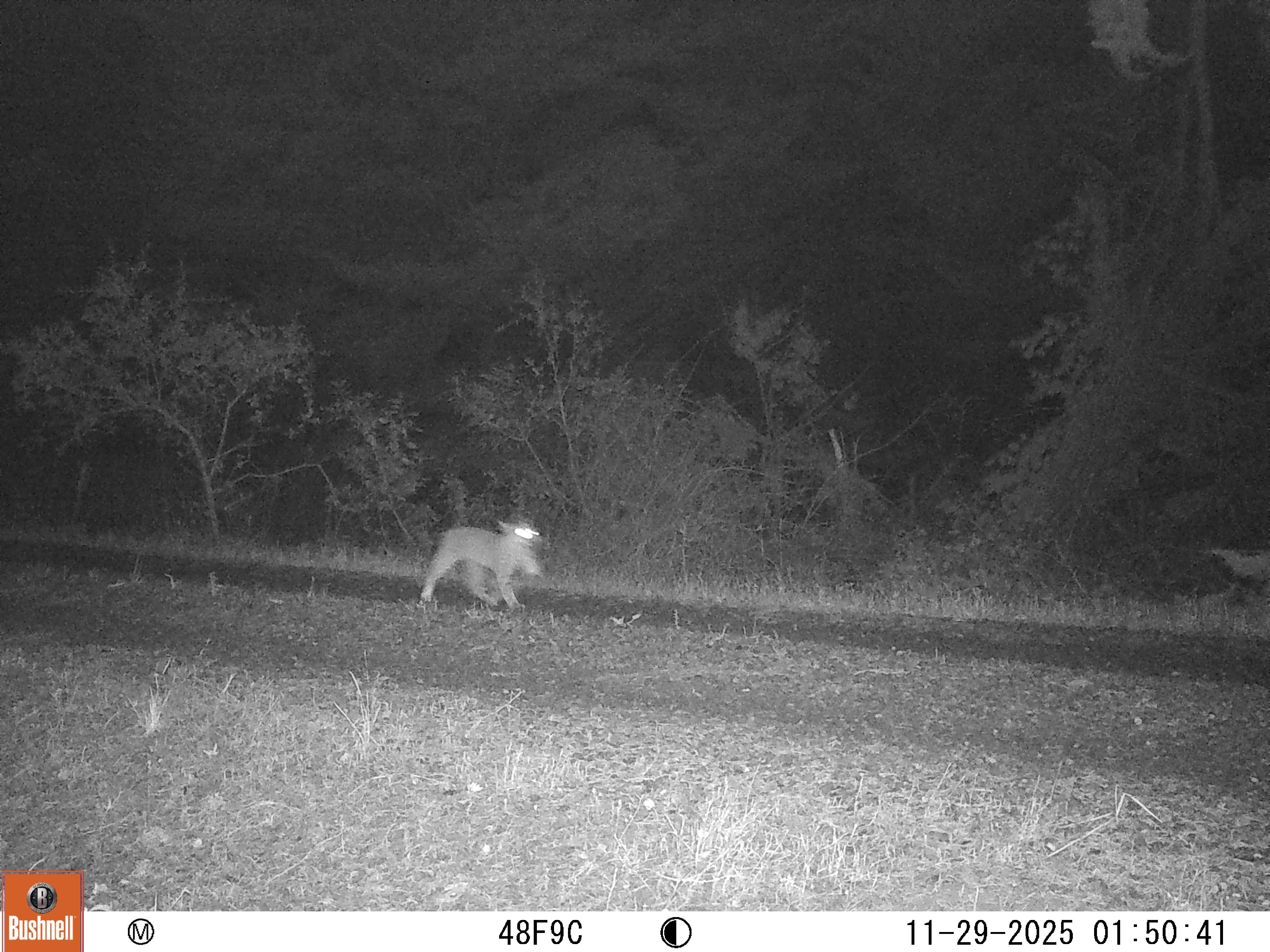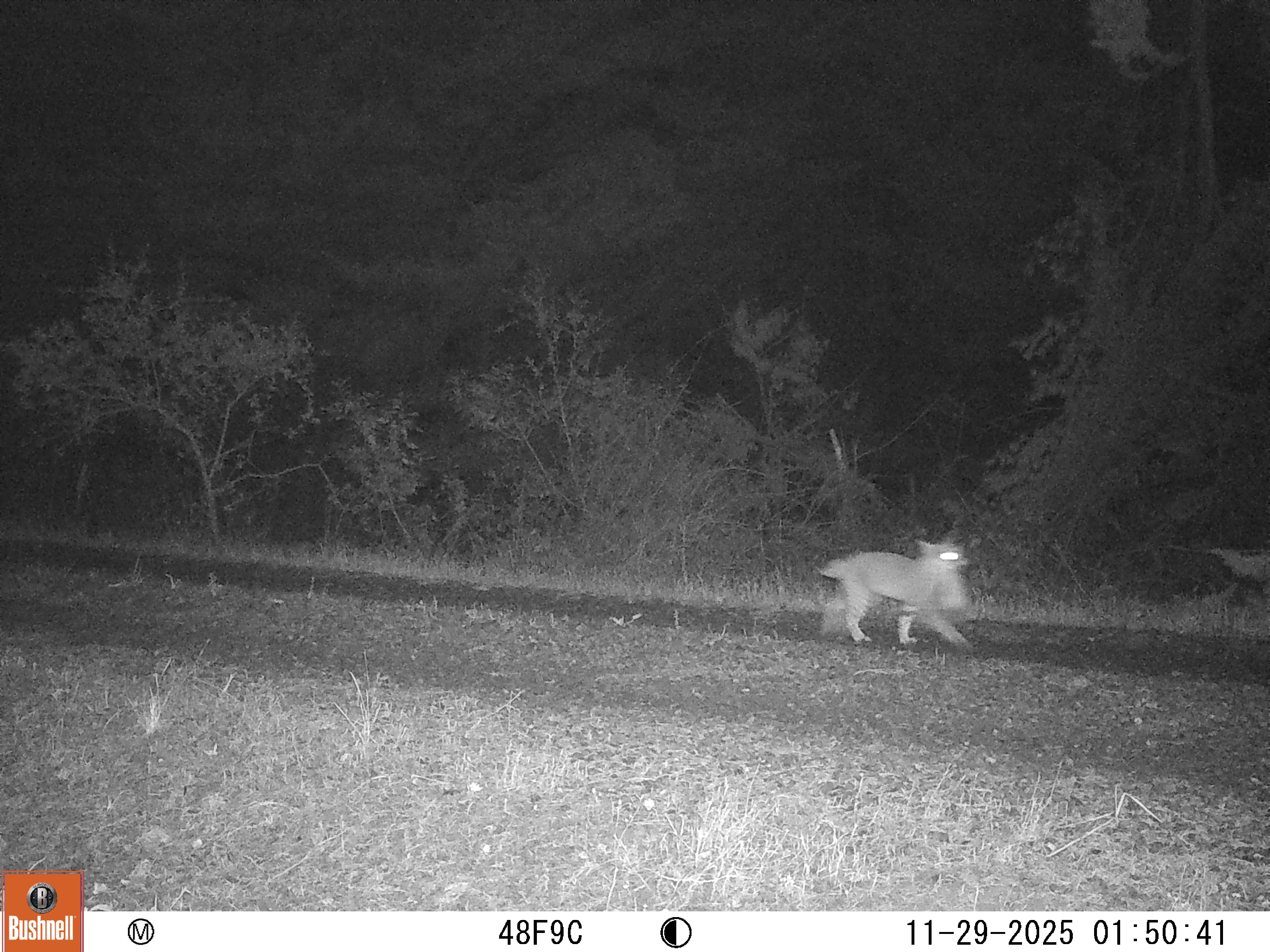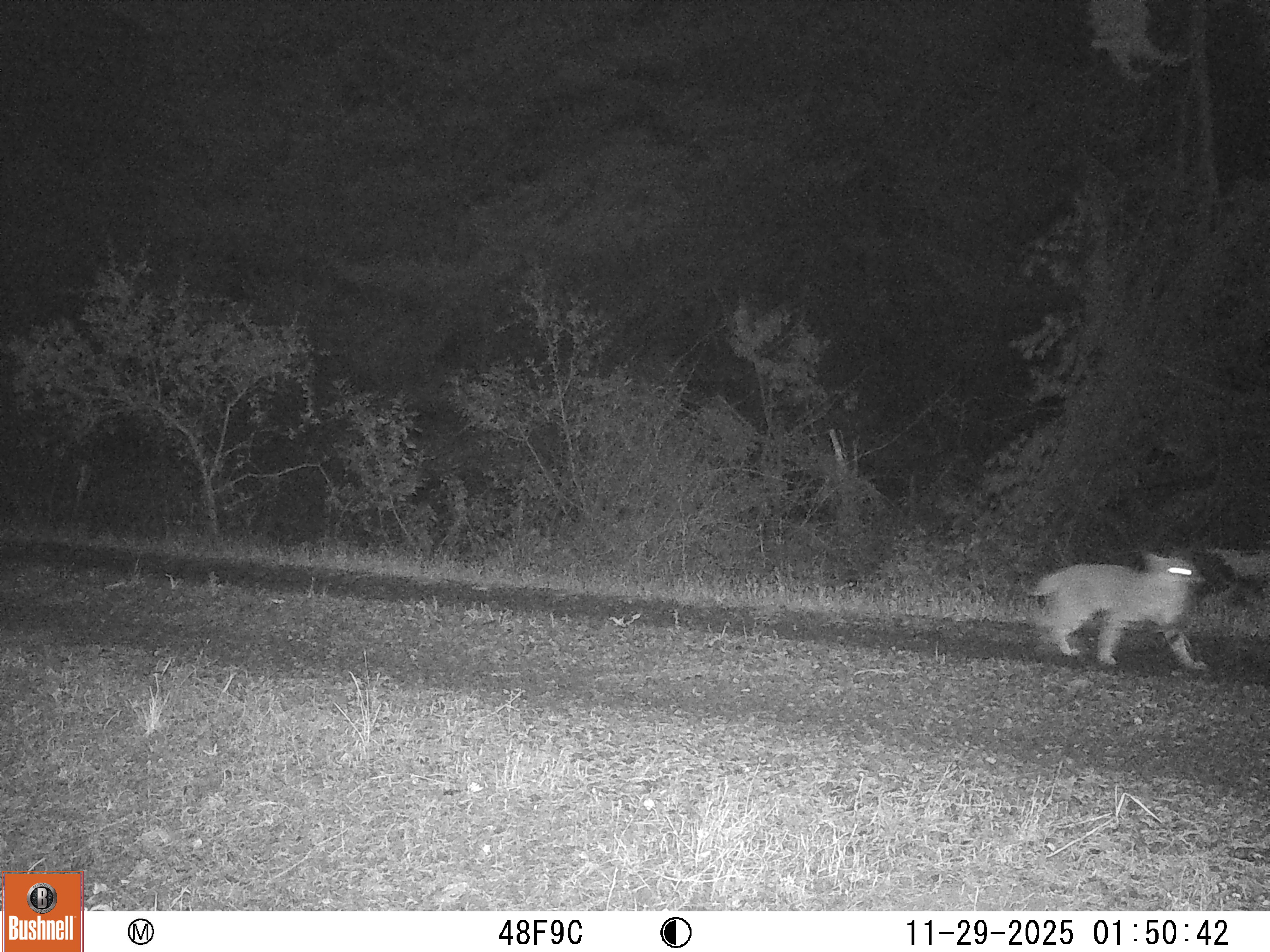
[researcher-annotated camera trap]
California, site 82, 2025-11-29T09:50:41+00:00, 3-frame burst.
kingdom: Animalia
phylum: Chordata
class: Mammalia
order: Carnivora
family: Felidae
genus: Lynx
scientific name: Lynx rufus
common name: bobcat